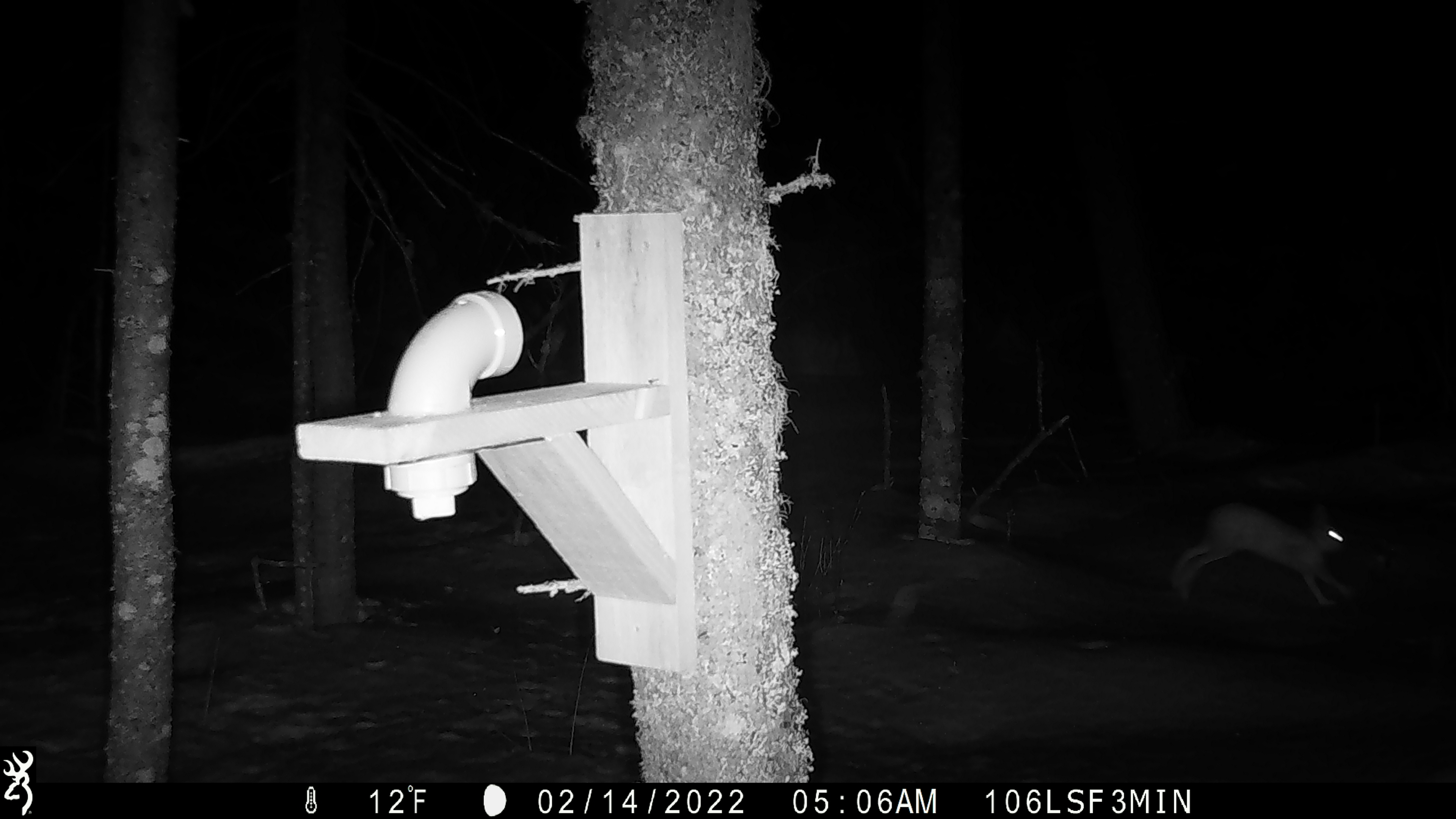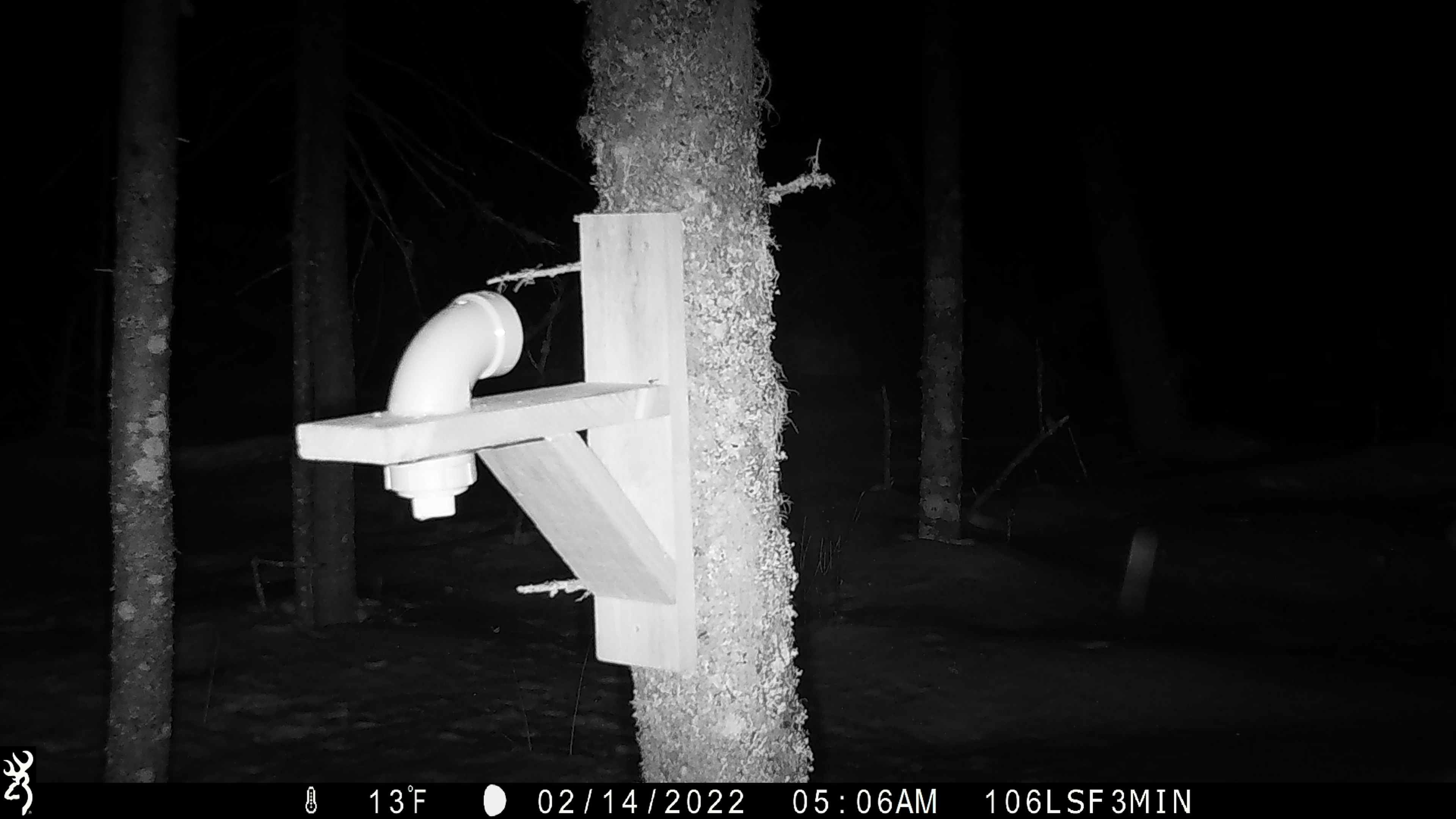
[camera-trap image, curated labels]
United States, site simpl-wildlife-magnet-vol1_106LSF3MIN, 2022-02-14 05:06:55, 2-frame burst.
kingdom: Animalia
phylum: Chordata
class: Mammalia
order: Lagomorpha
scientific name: Lagomorpha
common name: rabbit or hare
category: rabbit or hare sp.